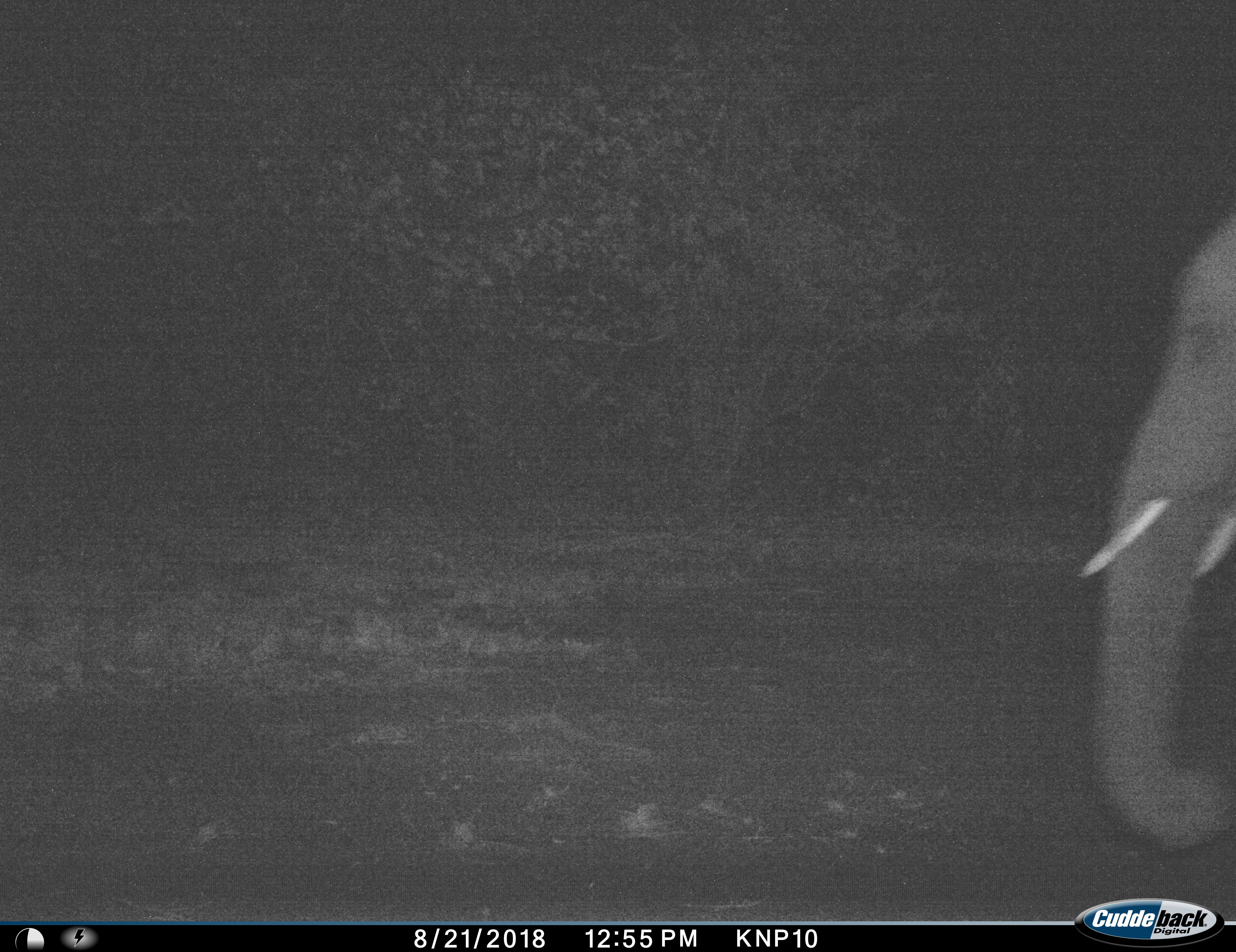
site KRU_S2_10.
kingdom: Animalia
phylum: Chordata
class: Mammalia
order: Proboscidea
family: Elephantidae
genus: Loxodonta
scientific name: Loxodonta africana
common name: african bush elephant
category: elephant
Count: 1.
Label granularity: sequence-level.